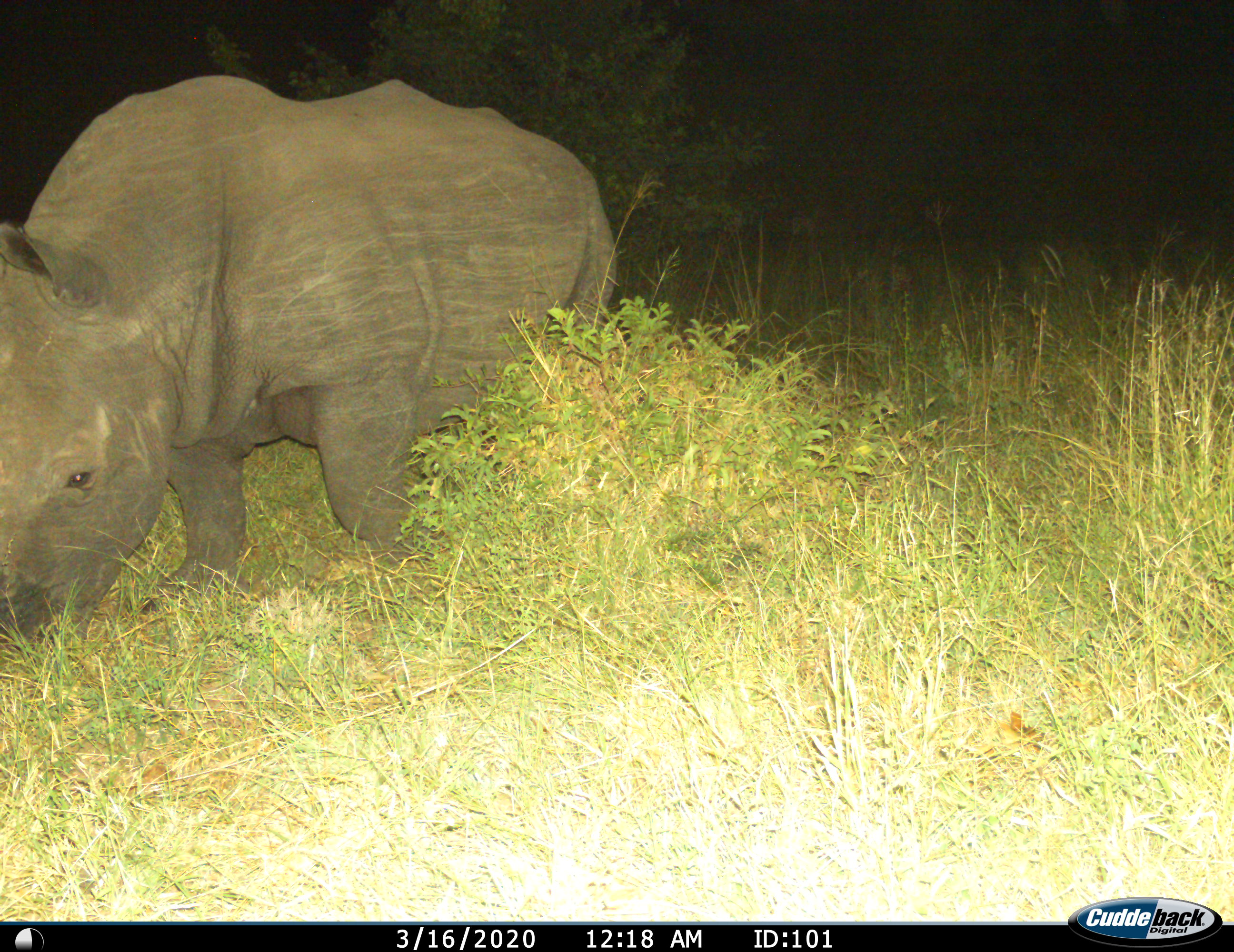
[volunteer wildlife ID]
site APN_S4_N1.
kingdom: Animalia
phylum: Chordata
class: Mammalia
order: Perissodactyla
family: Rhinocerotidae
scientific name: Rhinocerotidae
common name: unknown rhinoceros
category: rhinocerosunknown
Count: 1.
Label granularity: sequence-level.